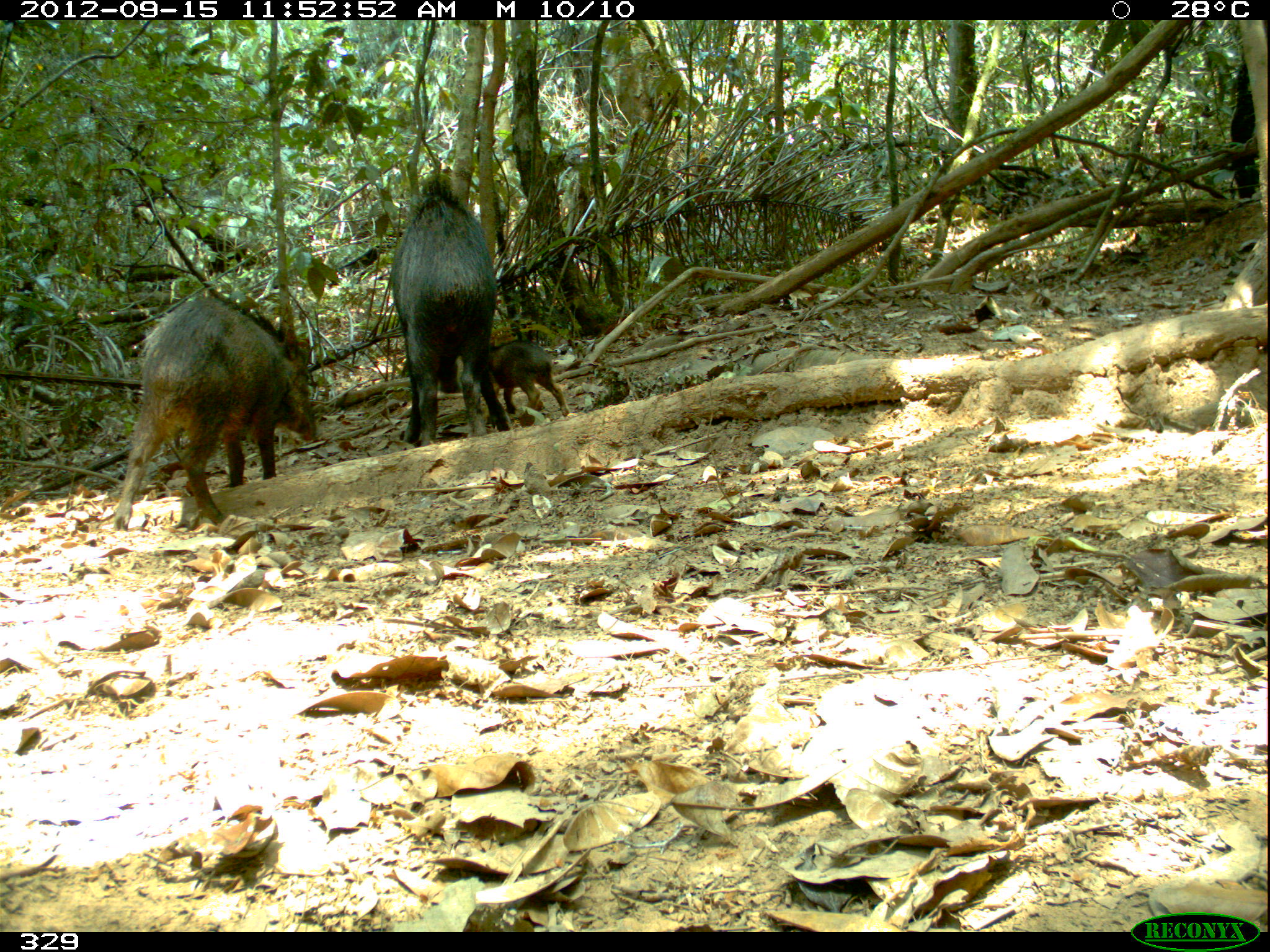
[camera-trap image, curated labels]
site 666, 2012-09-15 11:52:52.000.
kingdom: Animalia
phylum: Chordata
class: Mammalia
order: Artiodactyla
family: Tayassuidae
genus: Tayassu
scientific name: Tayassu pecari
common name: white-lipped peccary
Tayassu pecari (white-lipped peccary).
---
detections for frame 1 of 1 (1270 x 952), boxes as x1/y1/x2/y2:
tayassu pecari: 116/296/319/531; 390/175/511/451; 482/338/569/423; 966/172/1050/221